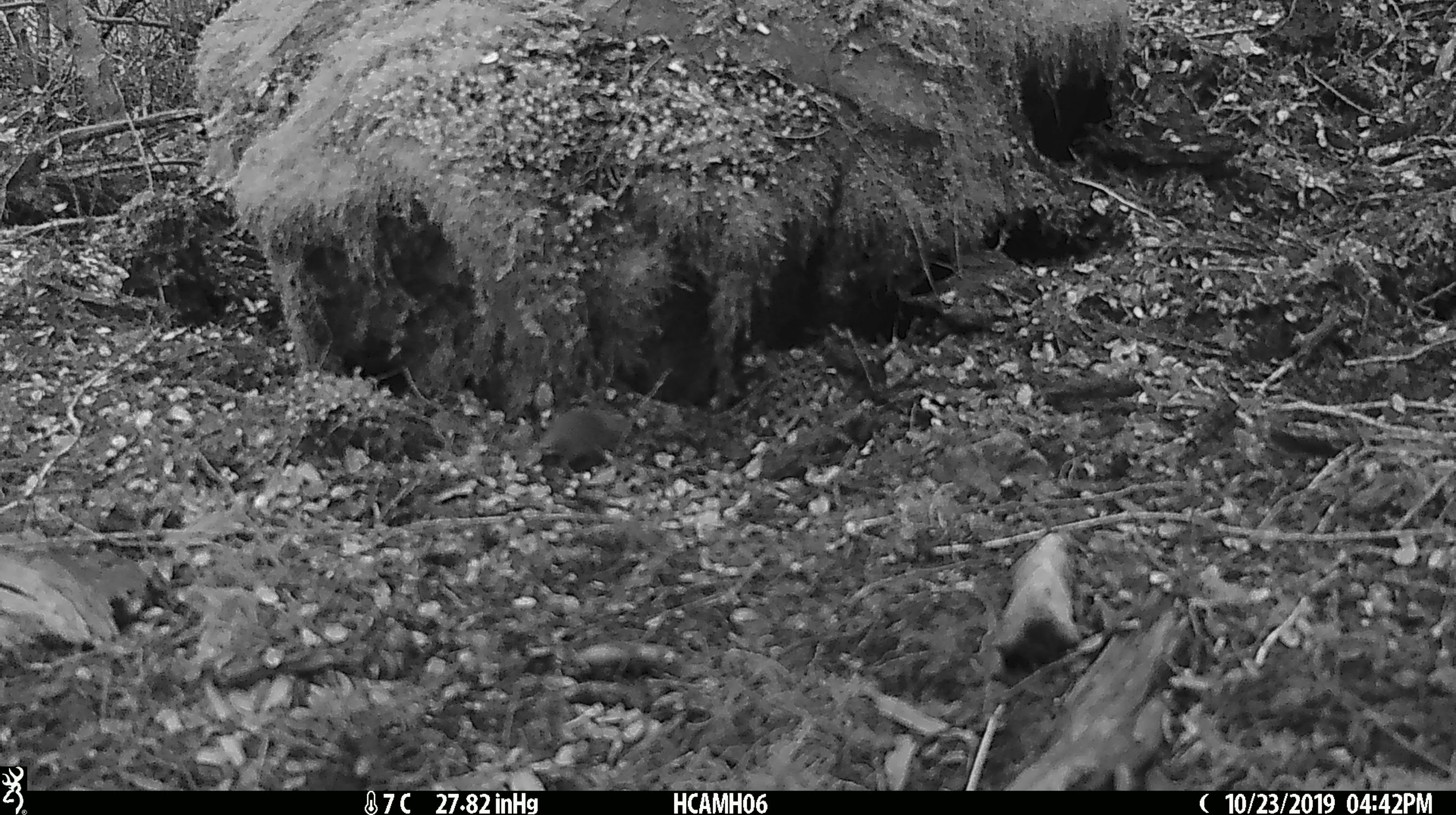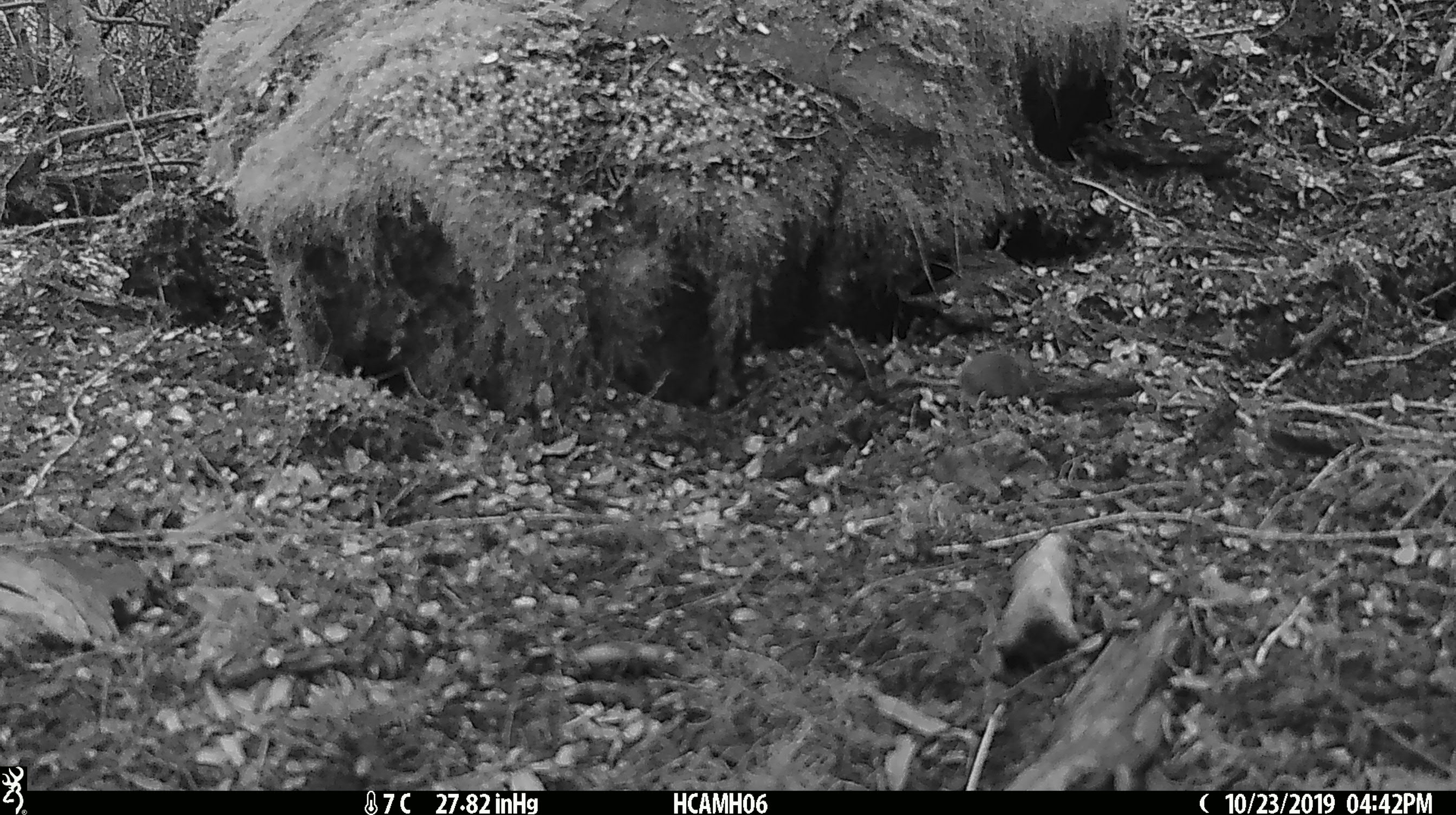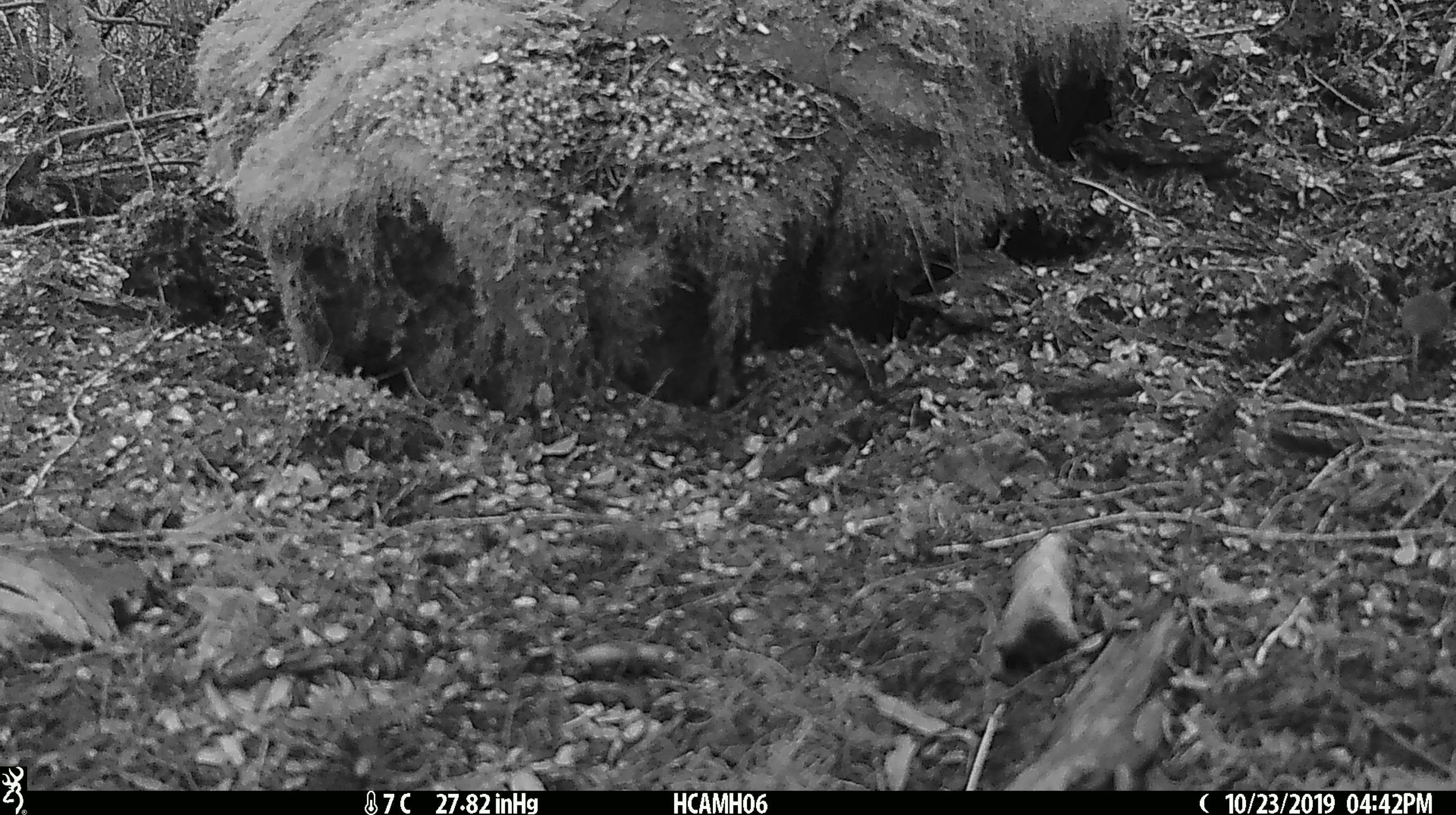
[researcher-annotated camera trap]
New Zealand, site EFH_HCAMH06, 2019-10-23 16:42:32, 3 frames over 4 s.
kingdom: Animalia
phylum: Chordata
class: Mammalia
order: Rodentia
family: Muridae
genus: Mus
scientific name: Mus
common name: mouse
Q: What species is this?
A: Mouse (Mus).